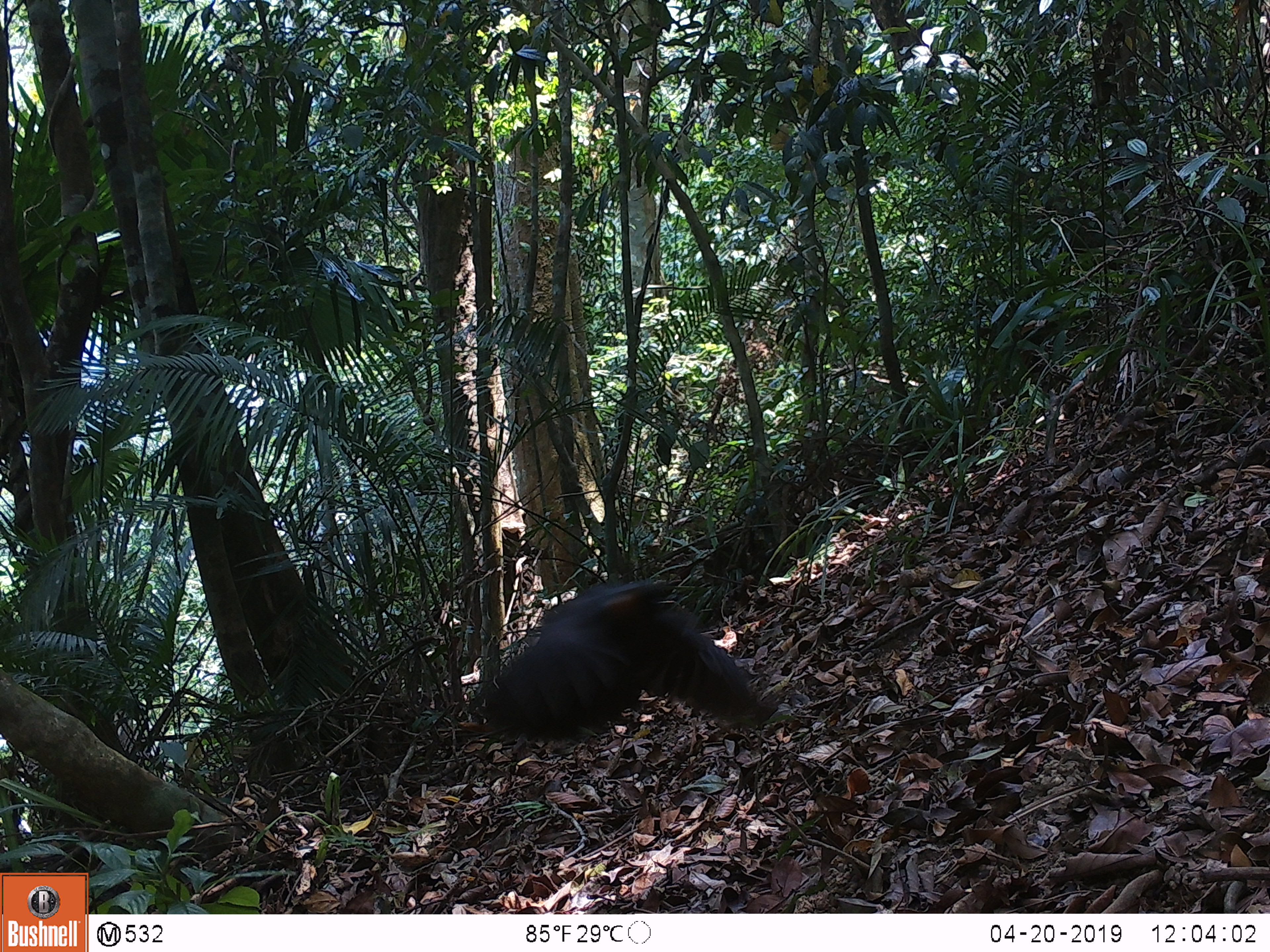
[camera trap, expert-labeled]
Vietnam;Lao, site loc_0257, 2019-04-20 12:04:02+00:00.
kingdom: Animalia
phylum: Chordata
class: Aves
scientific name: Aves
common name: bird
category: unidentified bird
Unidentified bird (bird) (Aves). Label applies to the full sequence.